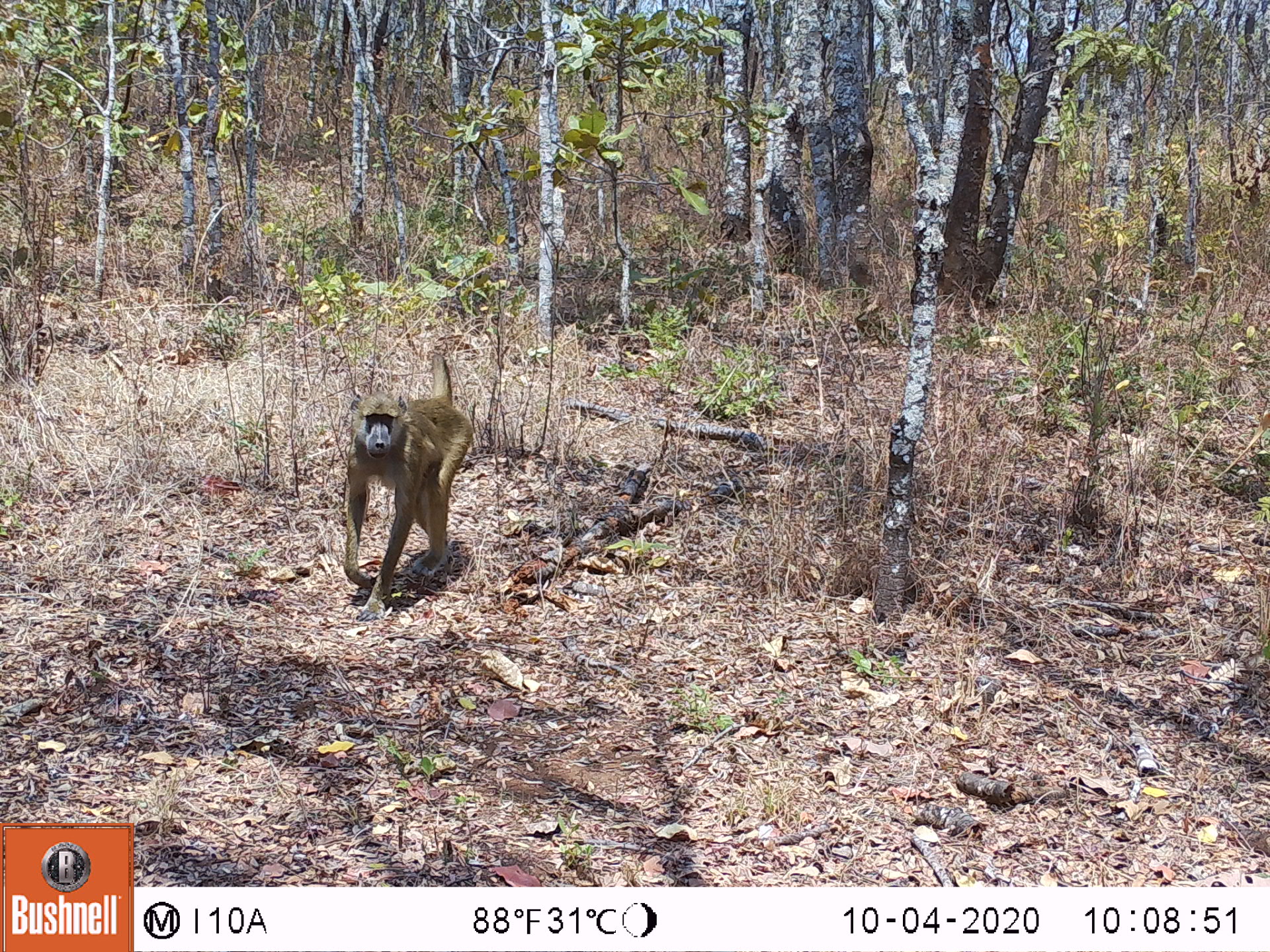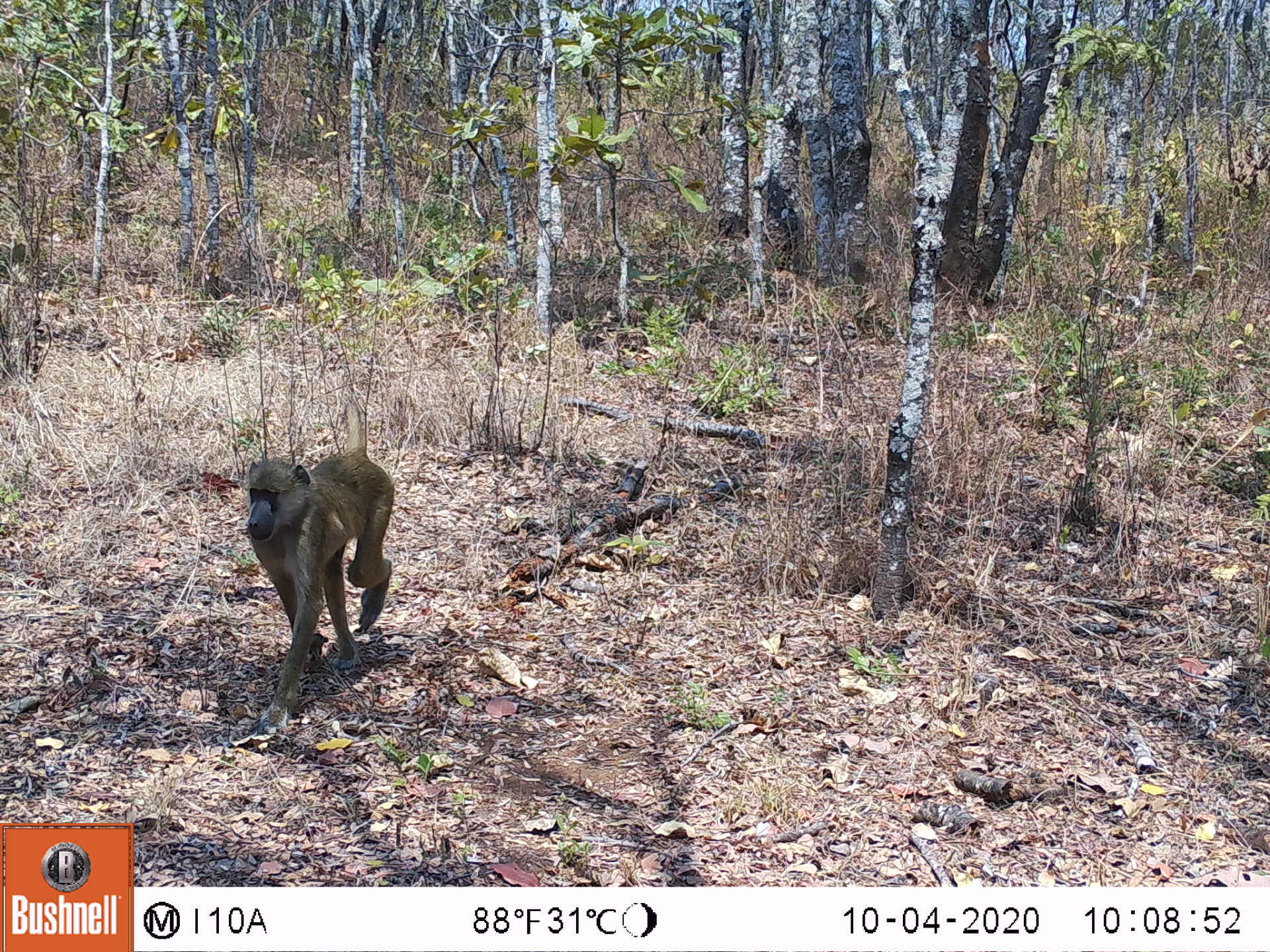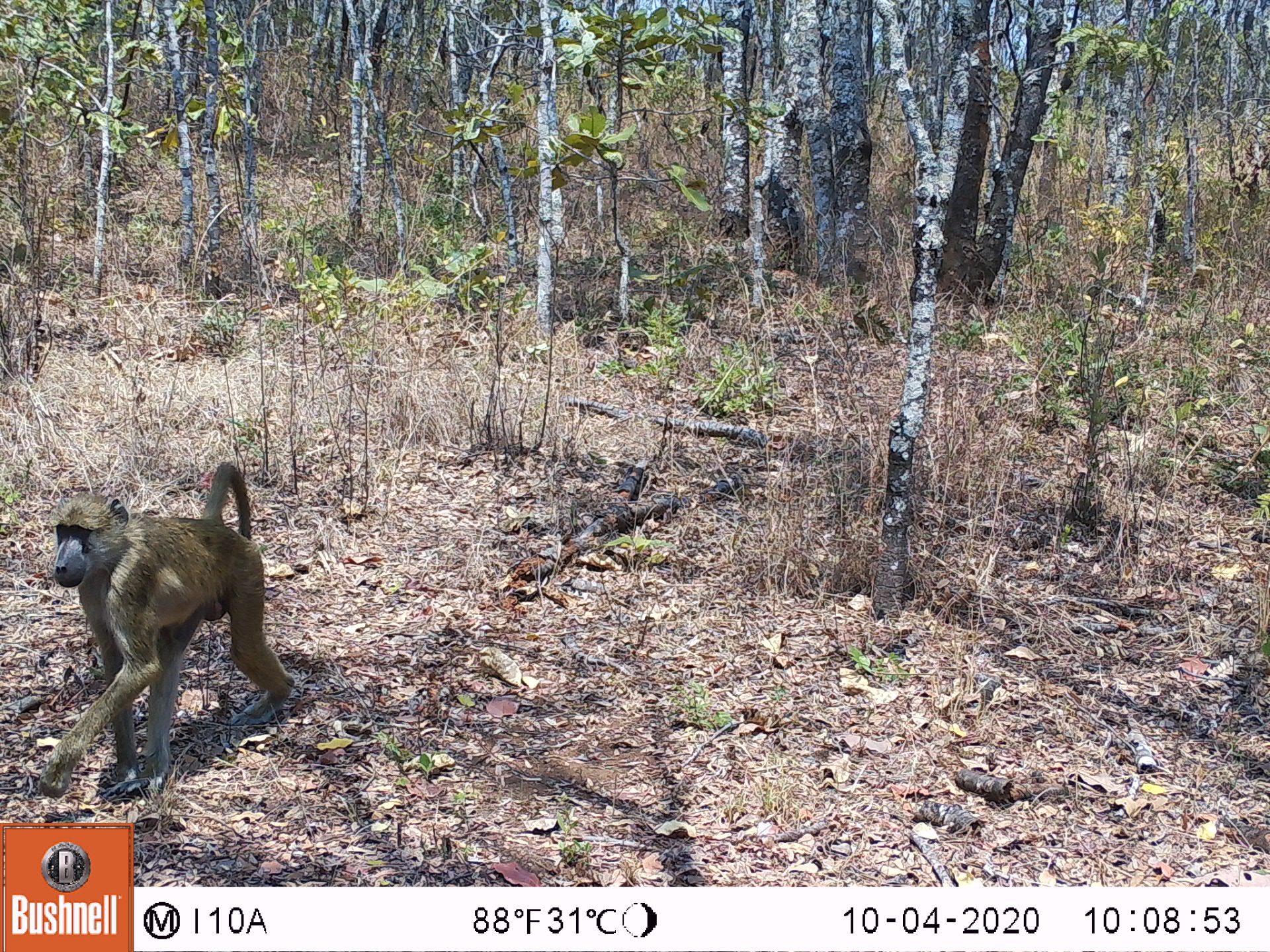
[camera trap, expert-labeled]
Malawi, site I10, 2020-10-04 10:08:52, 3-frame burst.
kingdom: Animalia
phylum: Chordata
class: Mammalia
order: Primates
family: Cercopithecidae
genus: Papio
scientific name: Papio cynocephalus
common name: yellow baboon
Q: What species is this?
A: Yellow baboon (Papio cynocephalus).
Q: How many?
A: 1.